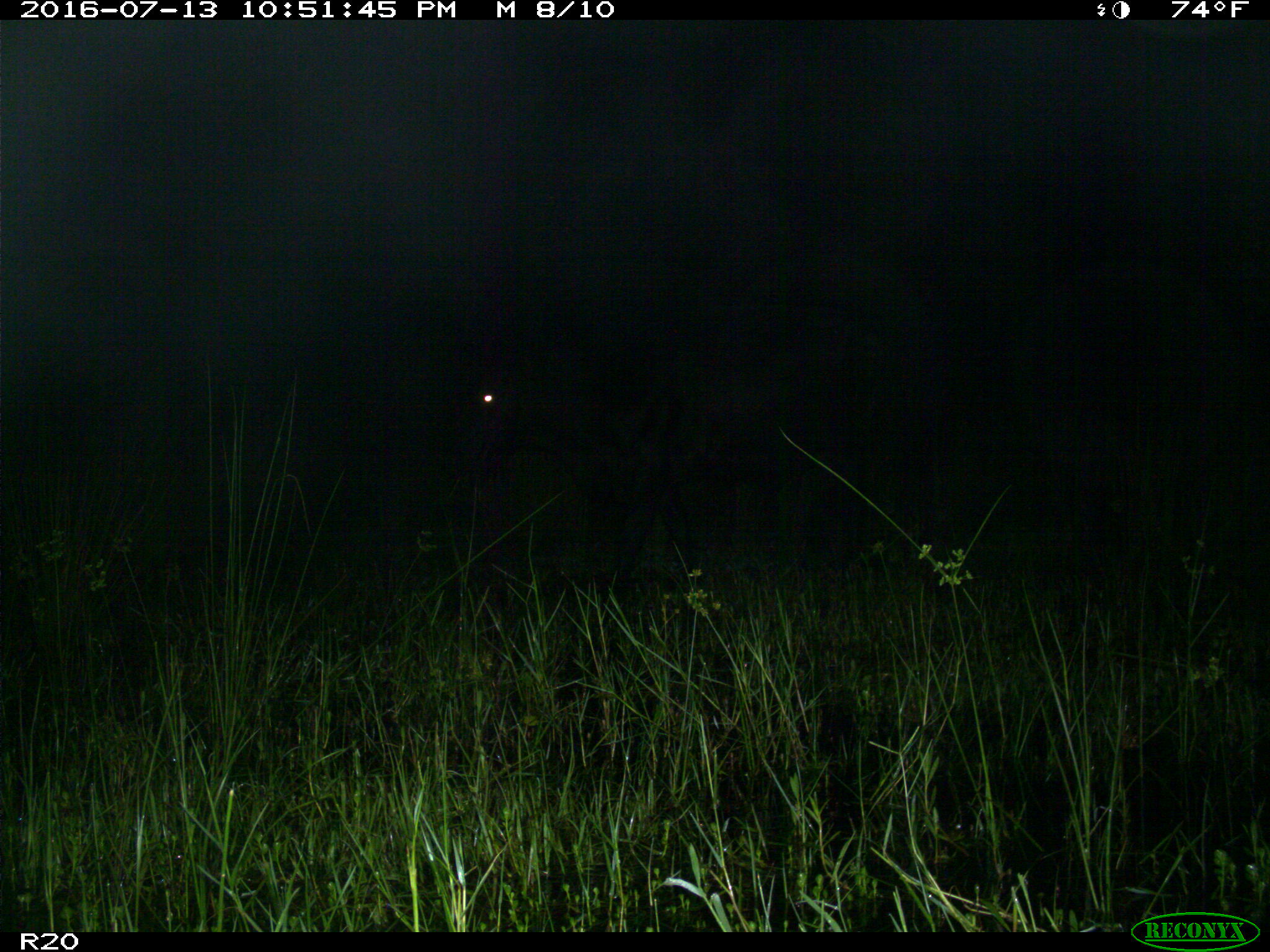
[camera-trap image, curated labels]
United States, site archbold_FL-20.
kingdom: Animalia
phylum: Chordata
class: Mammalia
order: Artiodactyla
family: Bovidae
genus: Bos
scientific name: Bos taurus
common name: domestic cow